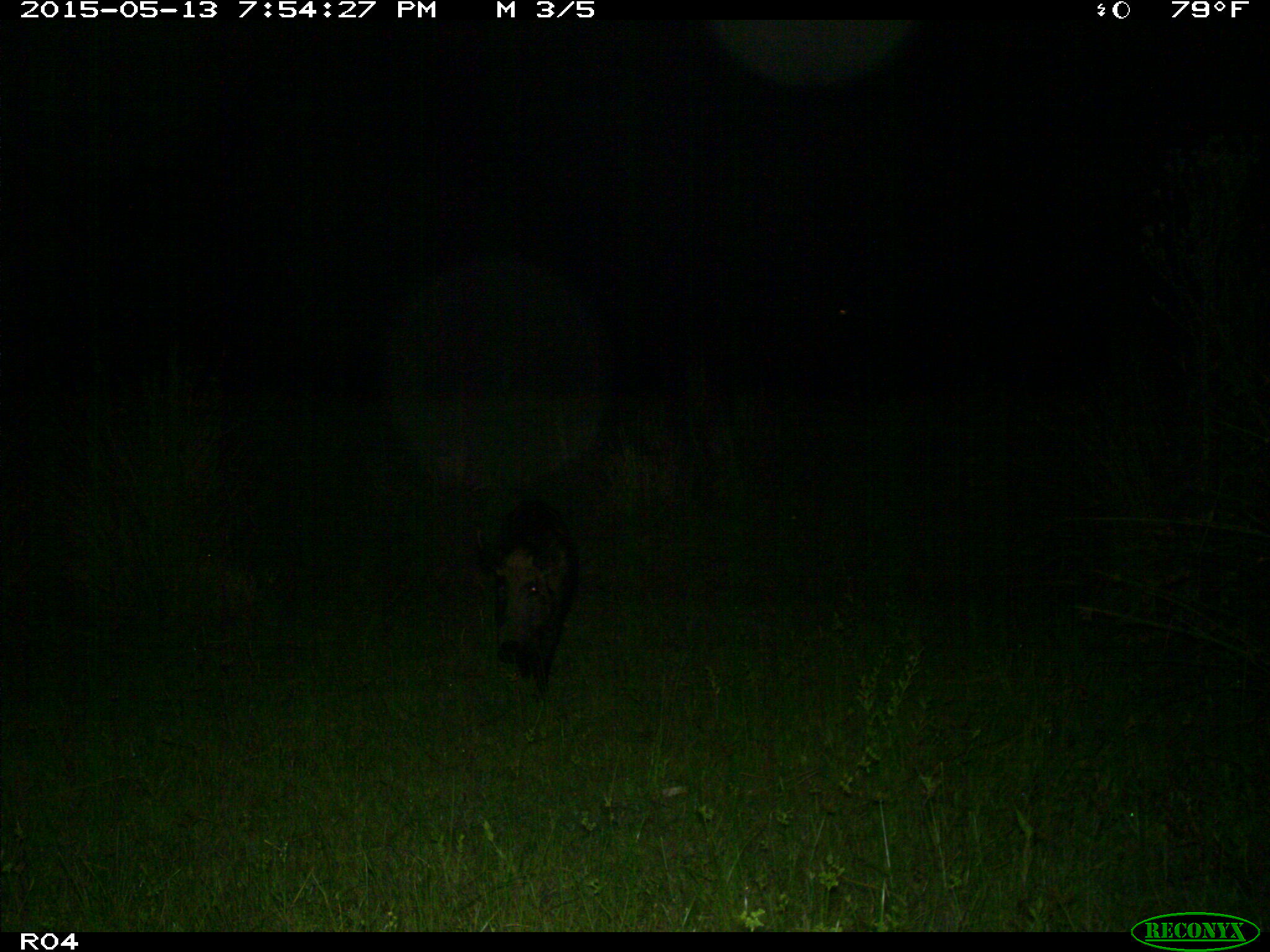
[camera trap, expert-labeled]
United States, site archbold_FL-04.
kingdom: Animalia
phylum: Chordata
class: Mammalia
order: Artiodactyla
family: Suidae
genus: Sus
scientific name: Sus scrofa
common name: wild boar